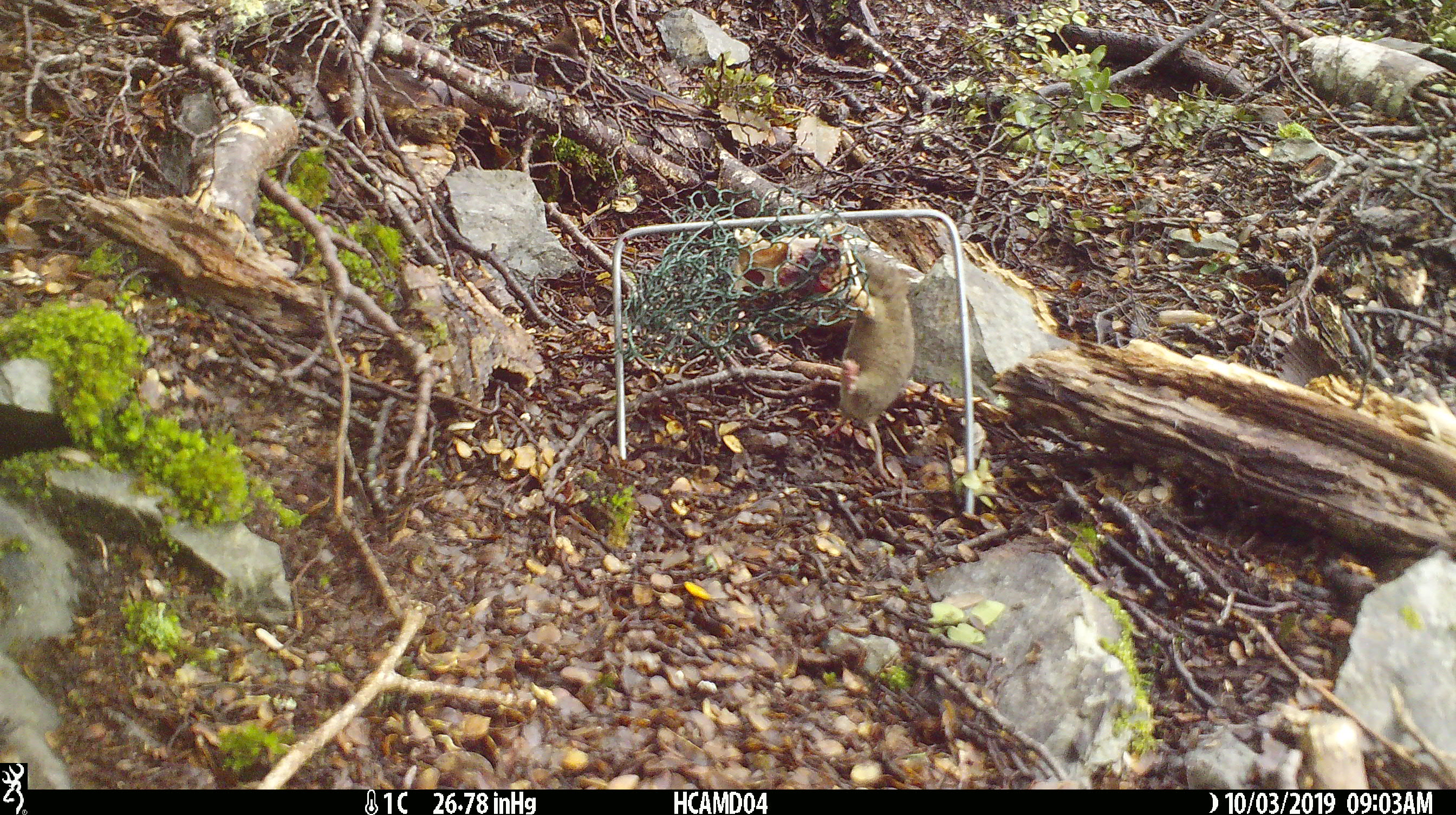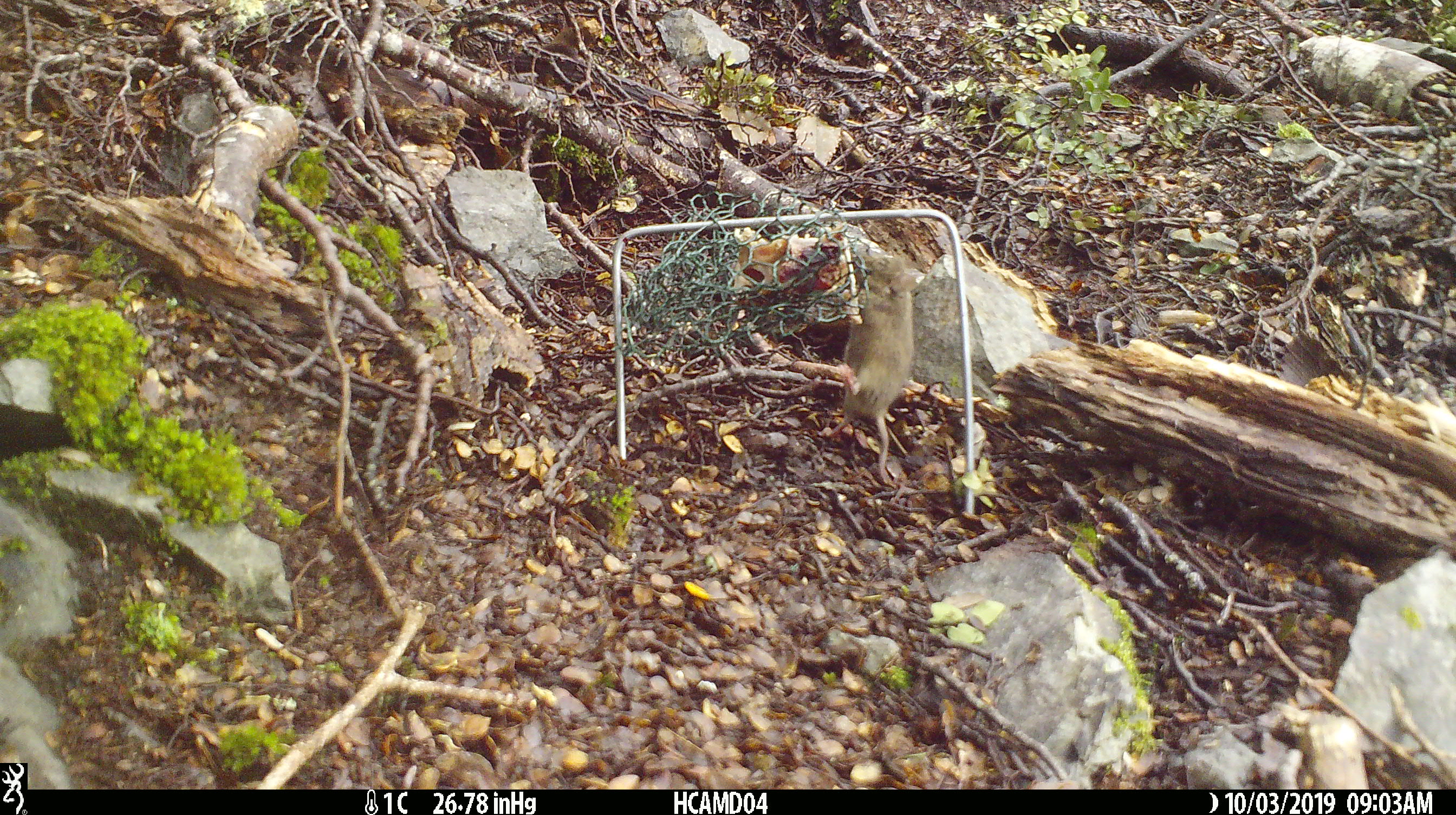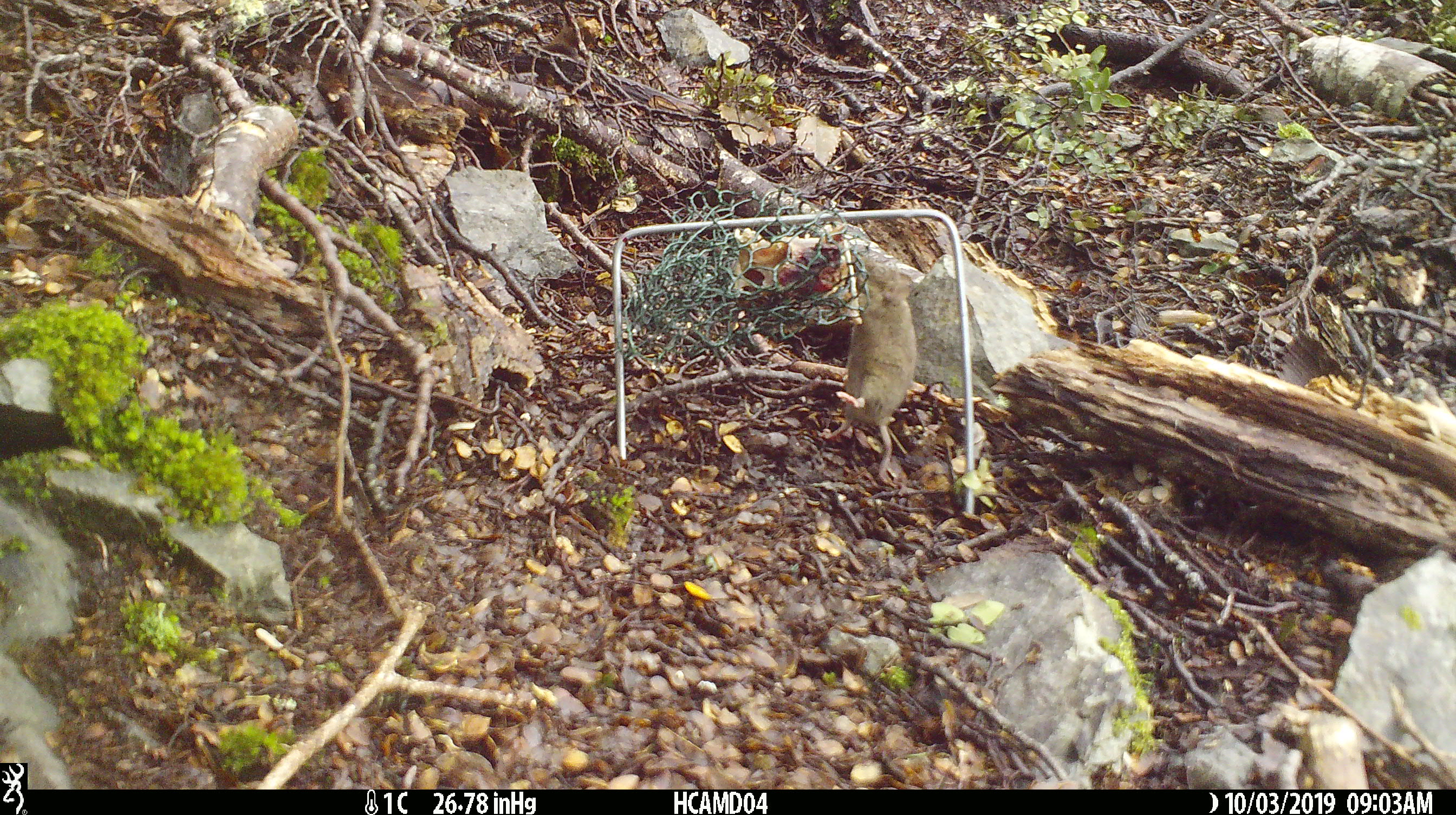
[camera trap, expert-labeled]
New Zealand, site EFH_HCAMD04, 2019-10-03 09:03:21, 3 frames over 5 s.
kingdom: Animalia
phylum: Chordata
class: Mammalia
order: Rodentia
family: Muridae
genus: Mus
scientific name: Mus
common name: mouse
Mouse (Mus).